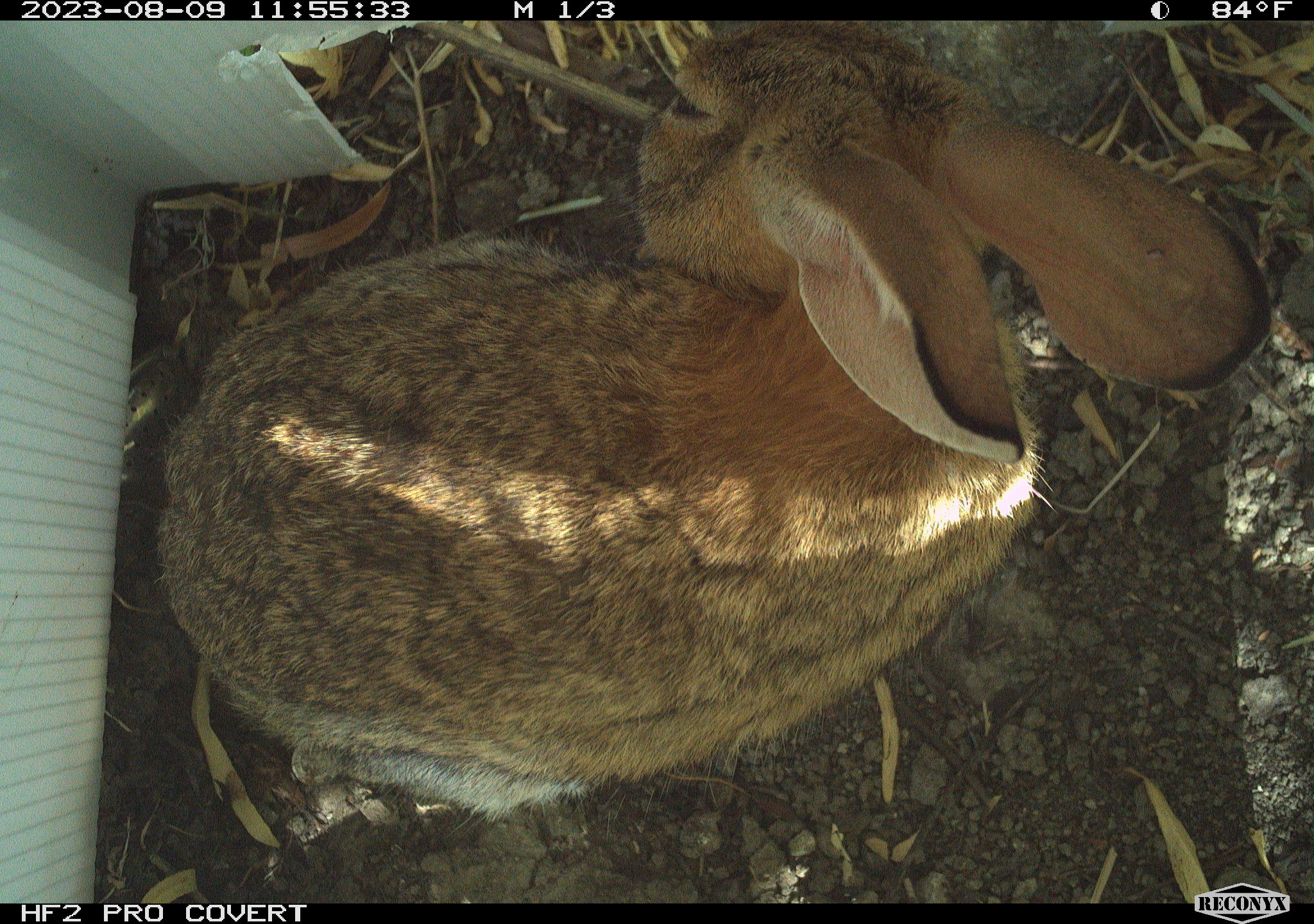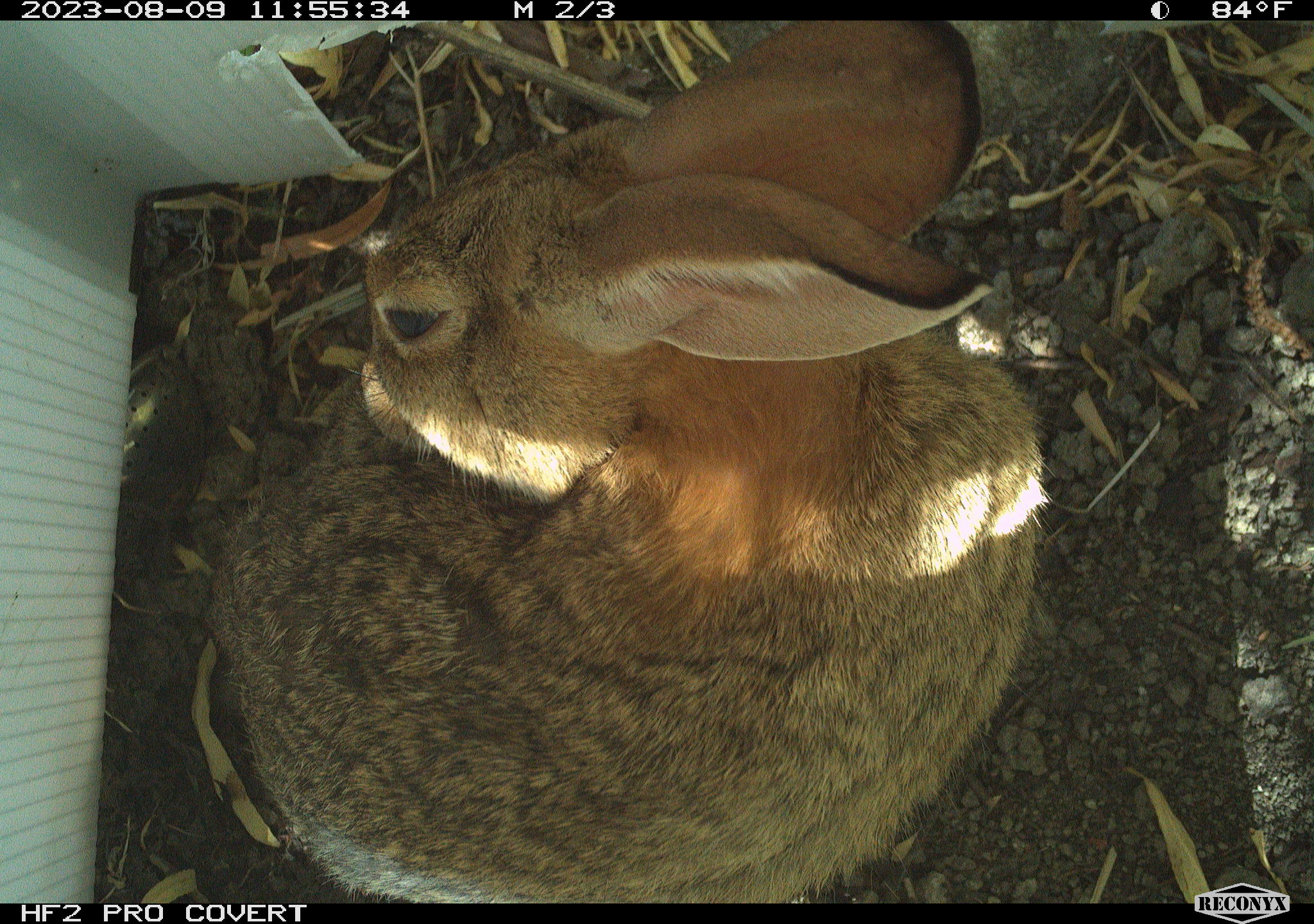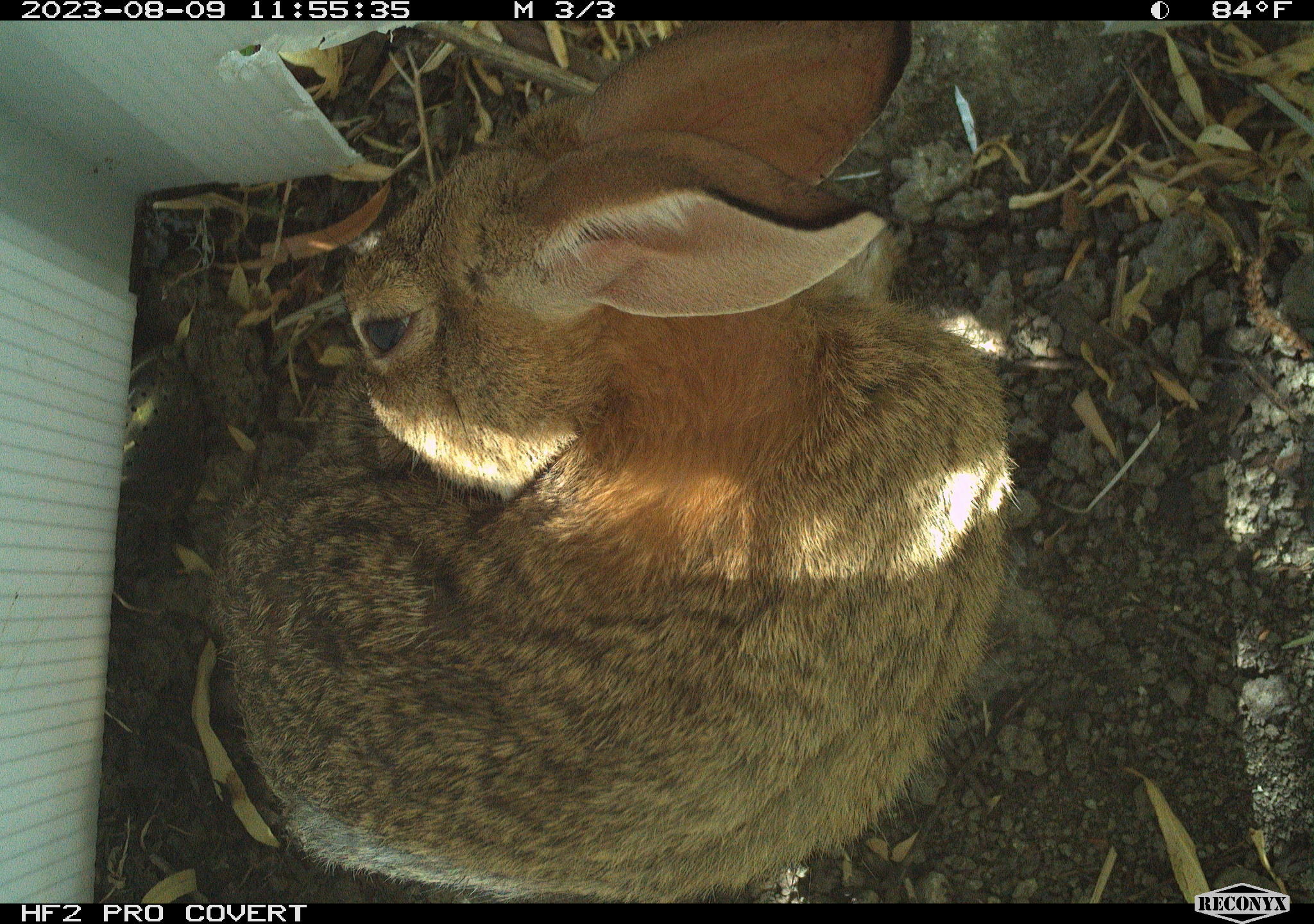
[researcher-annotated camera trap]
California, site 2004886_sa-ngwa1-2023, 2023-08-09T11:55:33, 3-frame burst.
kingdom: Animalia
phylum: Chordata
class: Mammalia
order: Lagomorpha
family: Leporidae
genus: Sylvilagus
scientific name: Sylvilagus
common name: cottontail rabbits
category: sylvilagus species